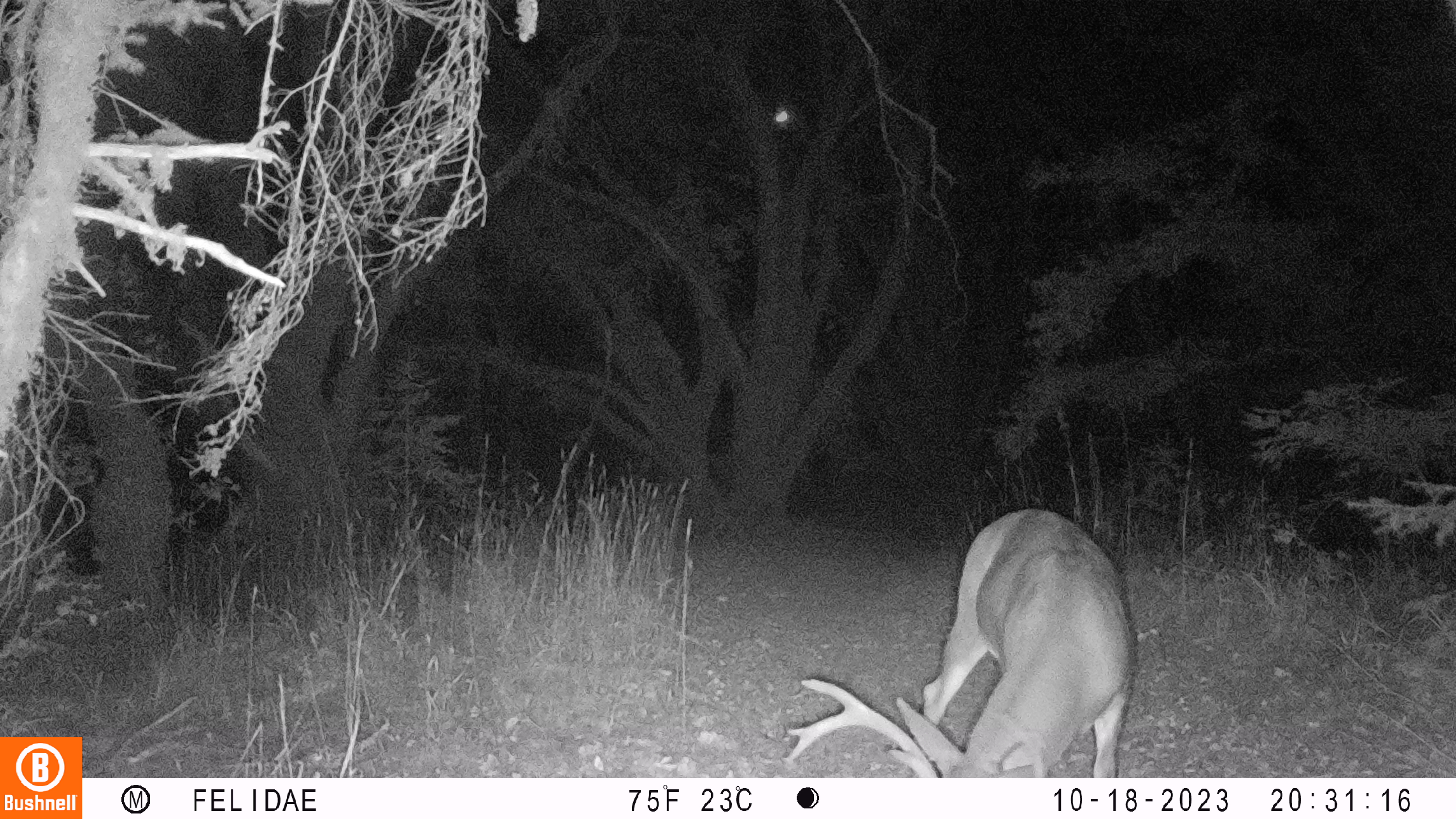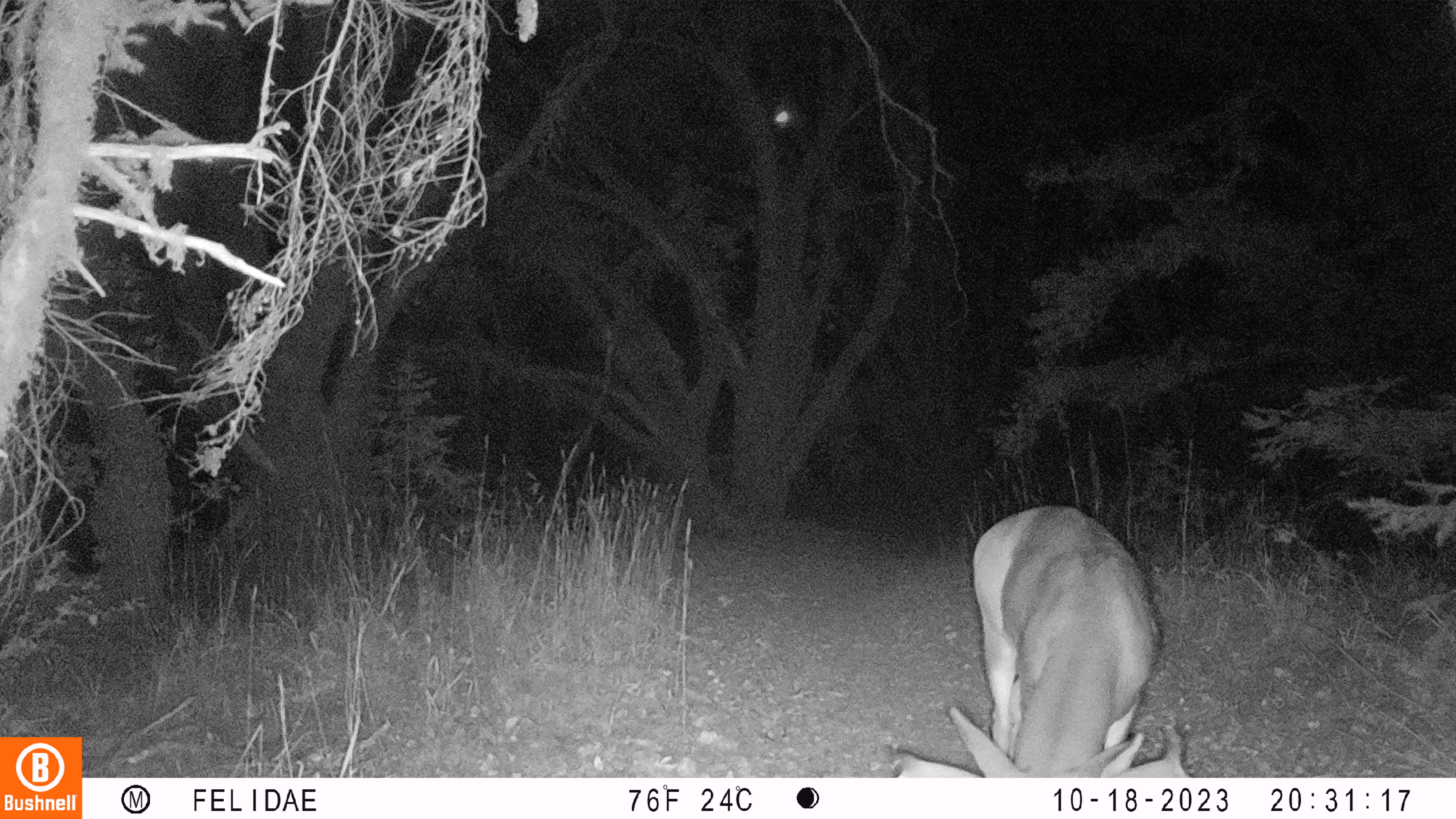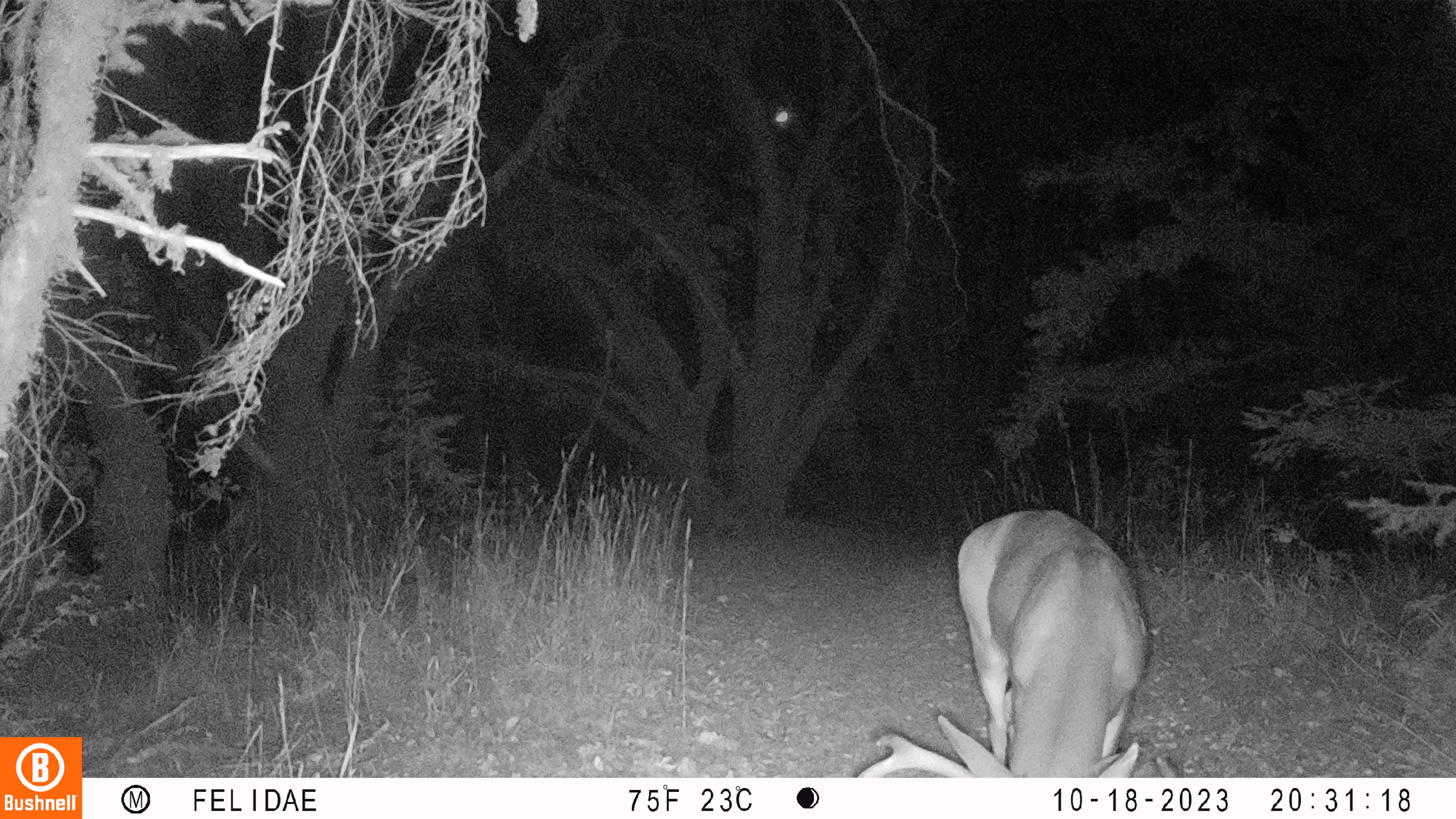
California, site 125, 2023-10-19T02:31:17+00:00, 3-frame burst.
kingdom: Animalia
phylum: Chordata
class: Mammalia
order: Artiodactyla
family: Cervidae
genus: Odocoileus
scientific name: Odocoileus hemionus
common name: mule deer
Mule deer (Odocoileus hemionus).